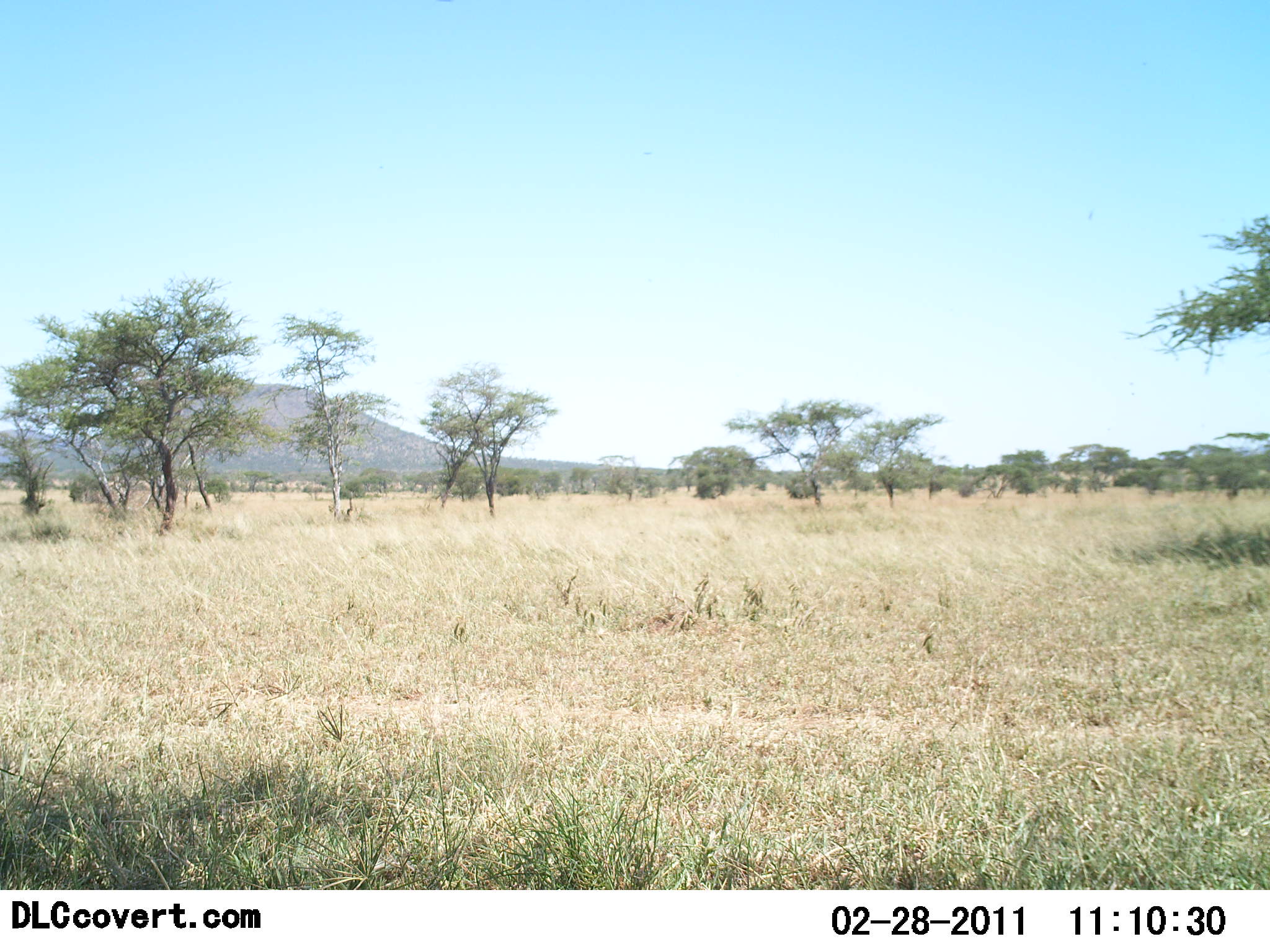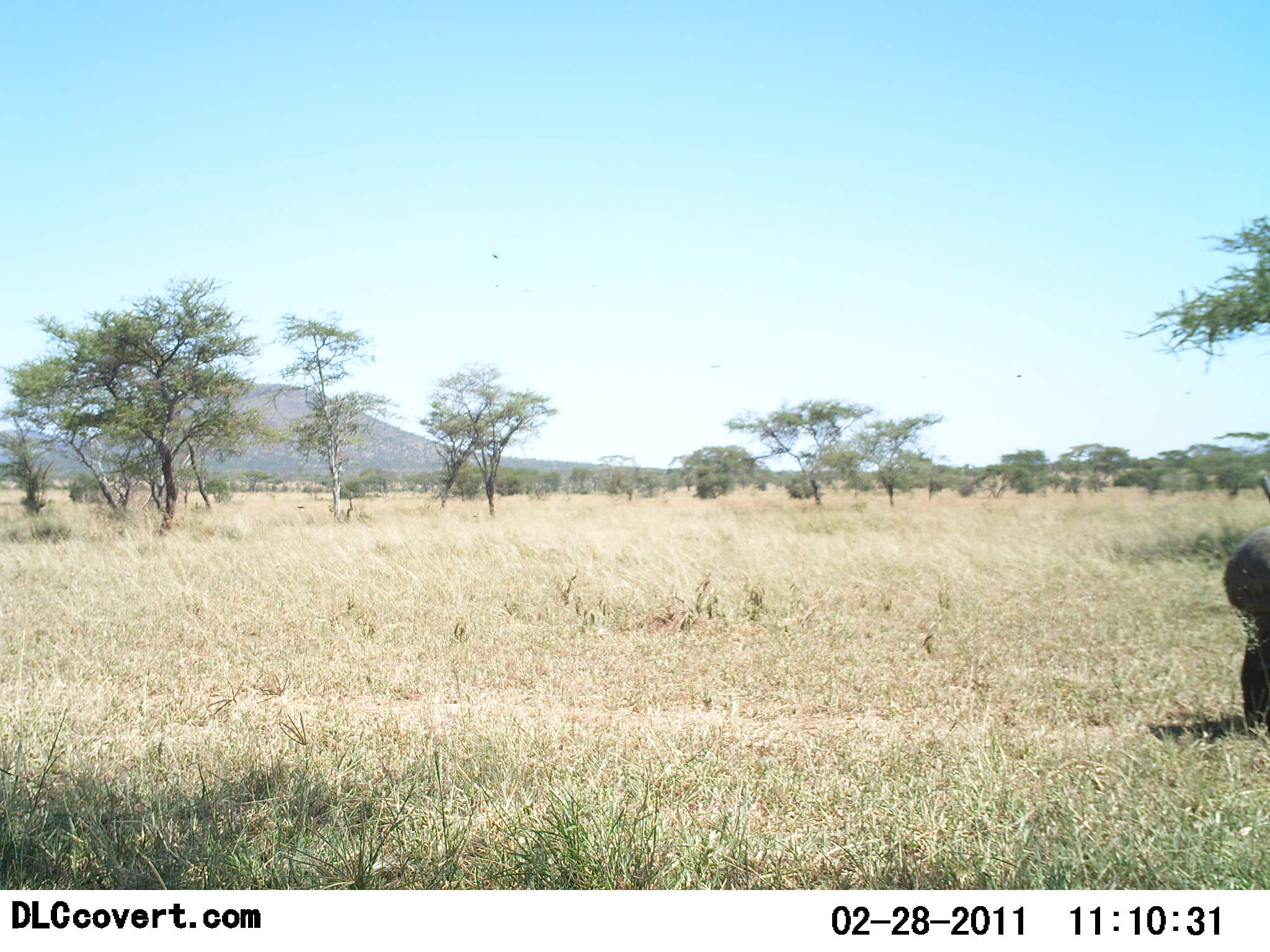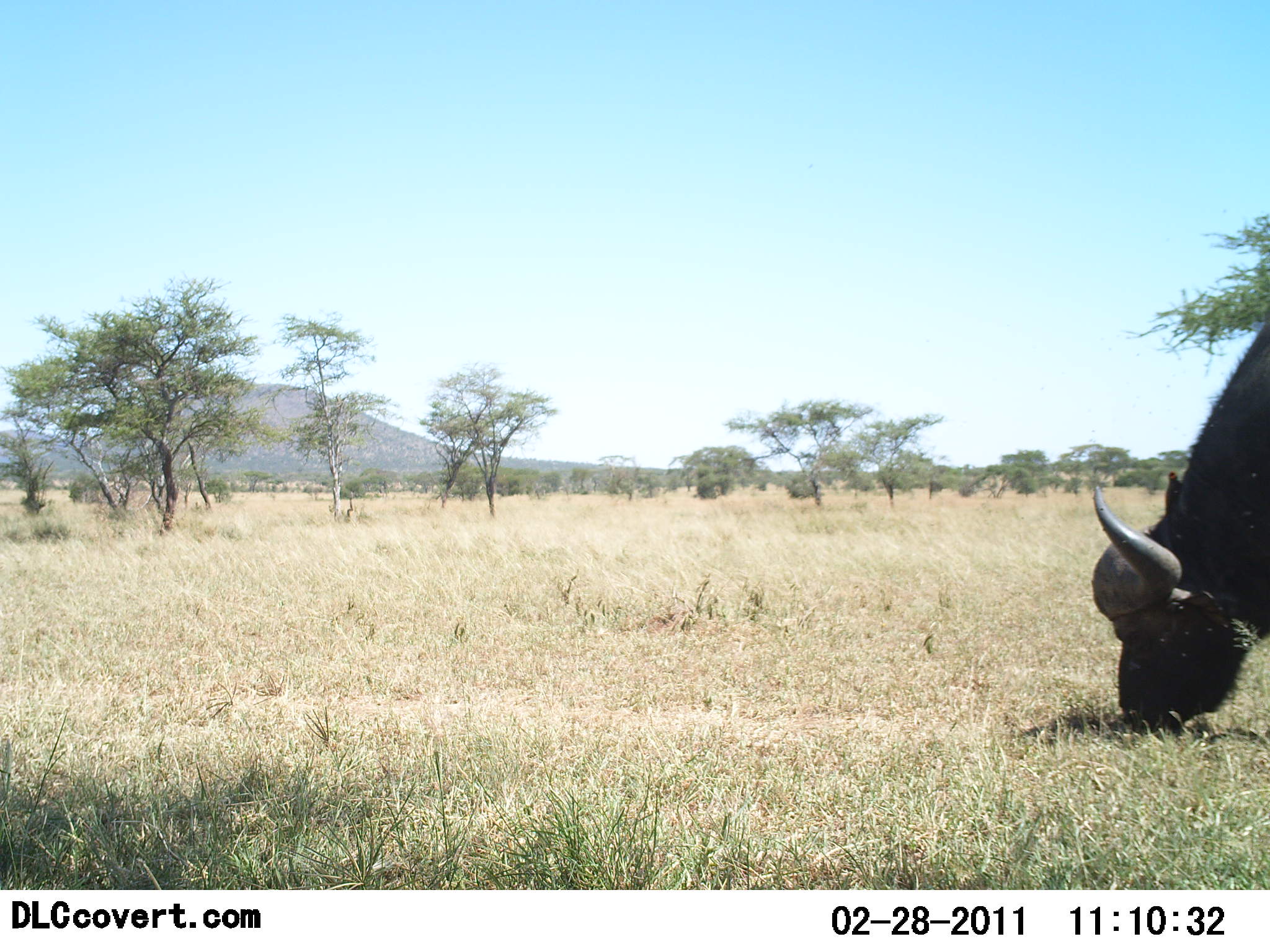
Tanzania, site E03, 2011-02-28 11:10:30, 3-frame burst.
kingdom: Animalia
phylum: Chordata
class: Mammalia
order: Artiodactyla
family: Bovidae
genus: Syncerus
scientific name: Syncerus caffer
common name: cape buffalo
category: buffalo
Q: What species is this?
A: Buffalo (cape buffalo) (Syncerus caffer).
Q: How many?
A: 1.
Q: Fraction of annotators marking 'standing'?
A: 8%.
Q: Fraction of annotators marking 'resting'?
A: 0%.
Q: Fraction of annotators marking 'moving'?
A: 17%.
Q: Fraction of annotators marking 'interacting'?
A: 0%.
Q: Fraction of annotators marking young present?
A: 0%.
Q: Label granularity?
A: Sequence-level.